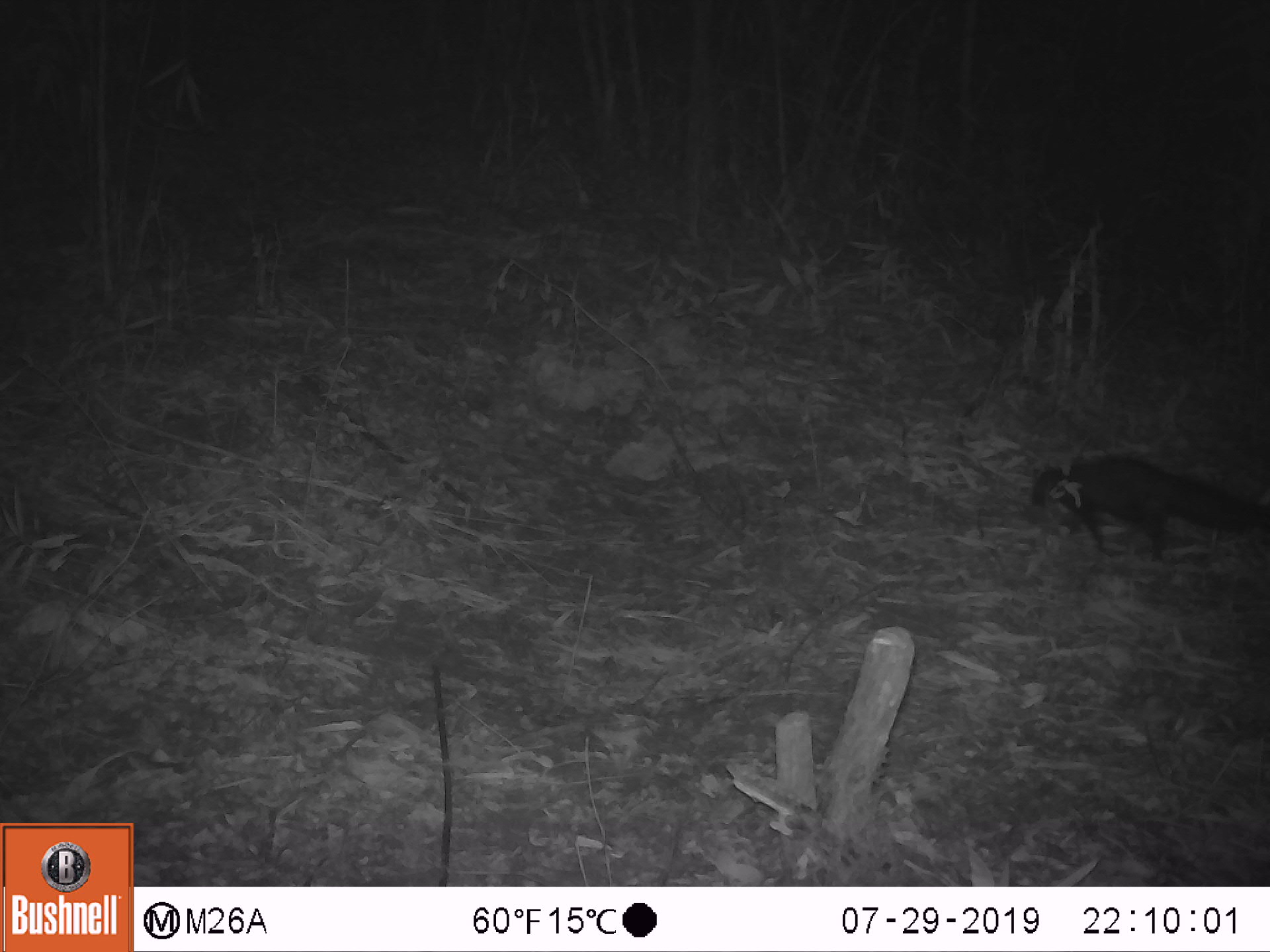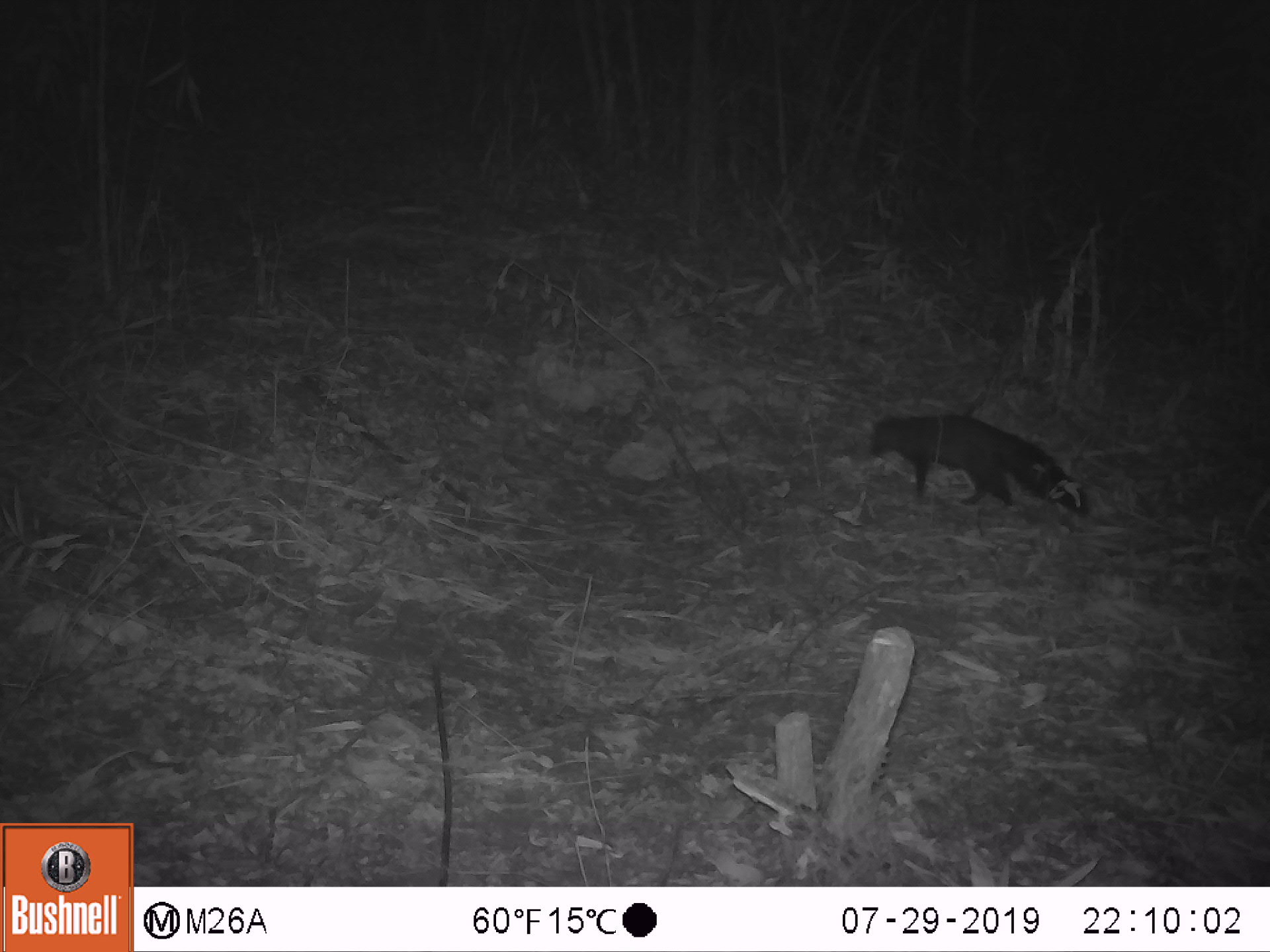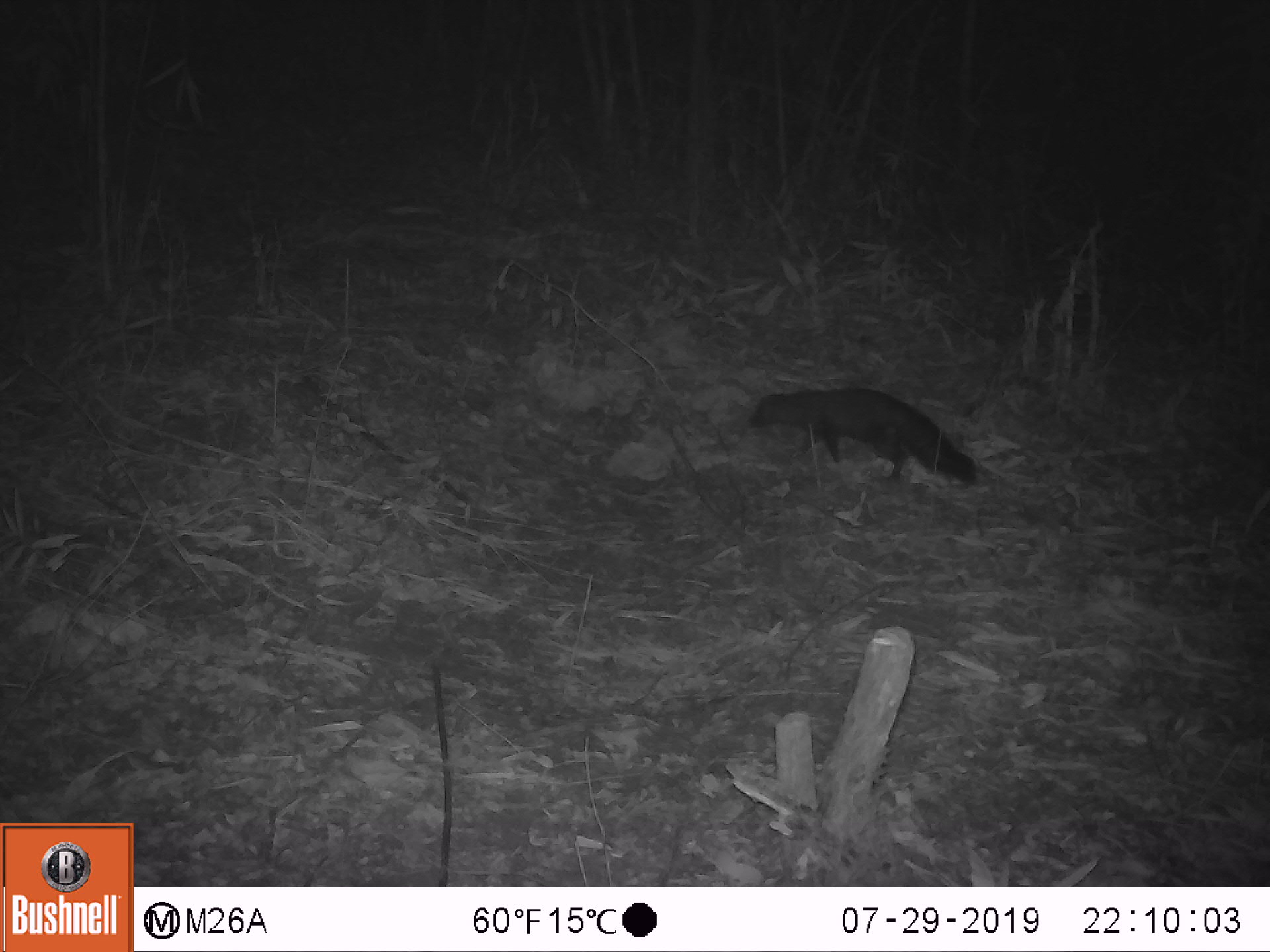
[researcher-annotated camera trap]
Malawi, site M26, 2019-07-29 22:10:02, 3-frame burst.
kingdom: Animalia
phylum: Chordata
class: Mammalia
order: Carnivora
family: Herpestidae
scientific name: Herpestidae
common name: mongoose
Mongoose (Herpestidae), count 1.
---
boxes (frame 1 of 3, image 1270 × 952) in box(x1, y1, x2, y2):
mongoose: box(1022, 449, 1262, 553)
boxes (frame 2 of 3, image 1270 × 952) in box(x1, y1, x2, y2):
mongoose: box(858, 405, 1094, 525)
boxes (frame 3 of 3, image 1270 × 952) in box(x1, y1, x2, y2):
mongoose: box(742, 380, 981, 497)